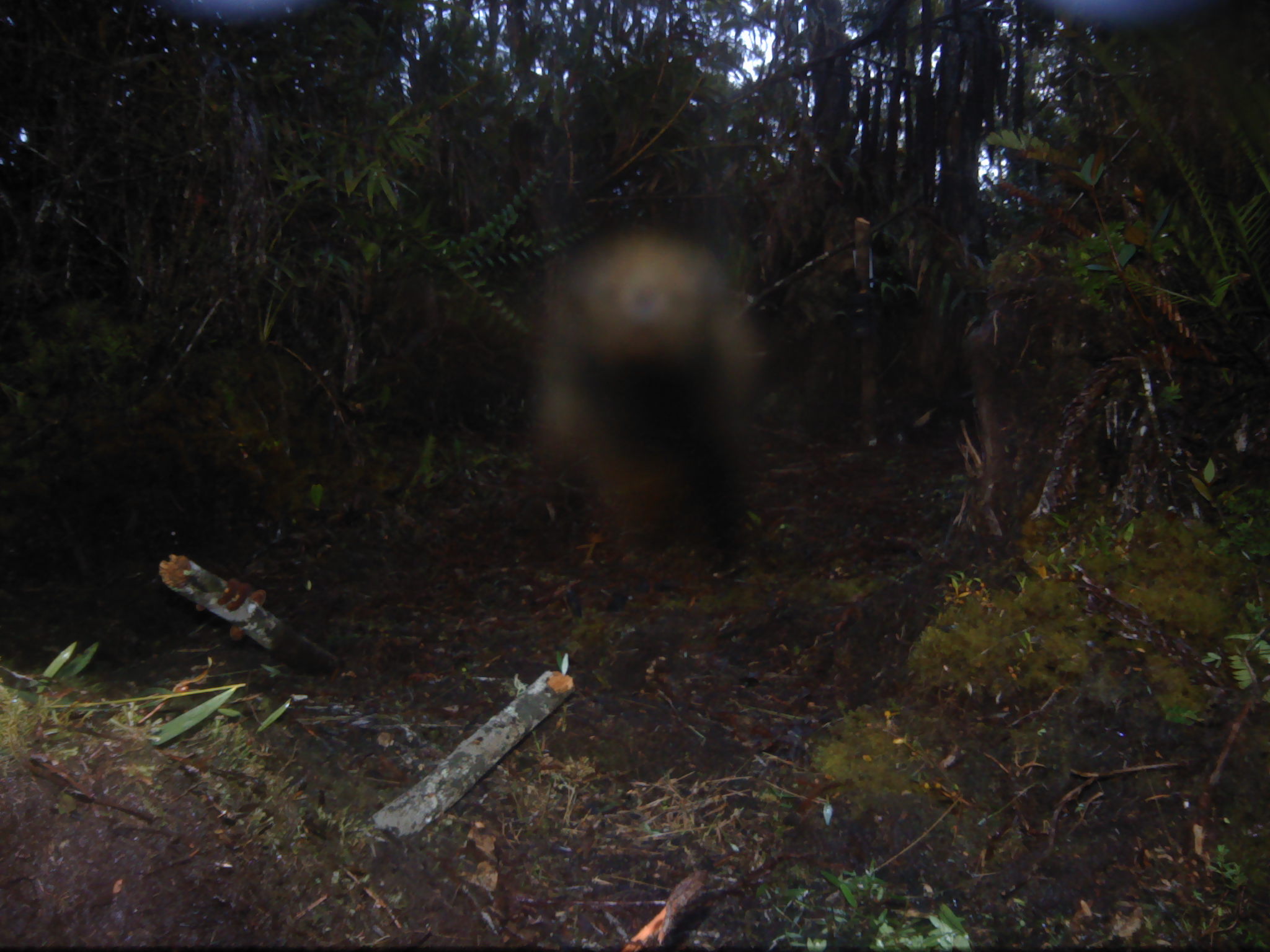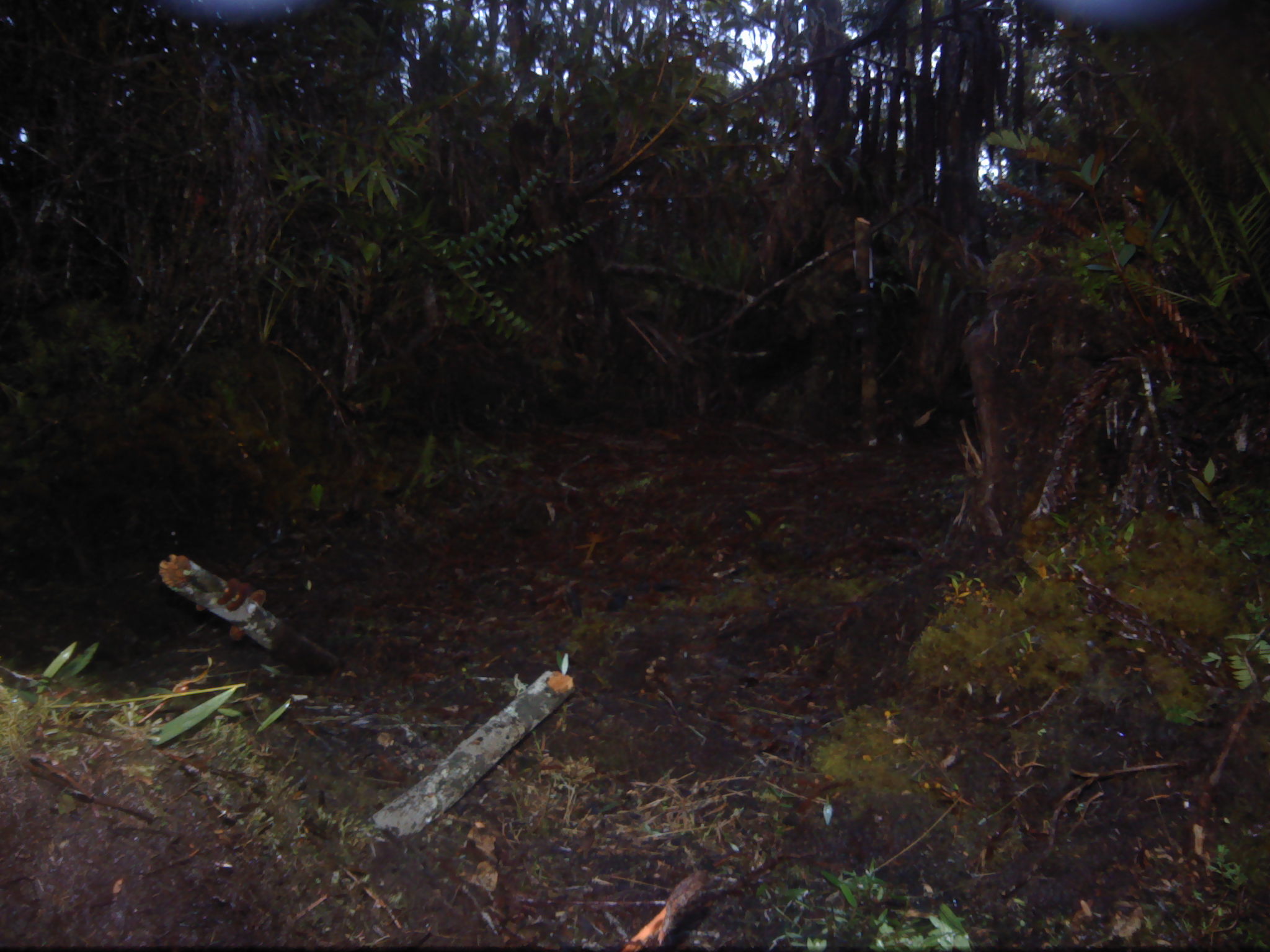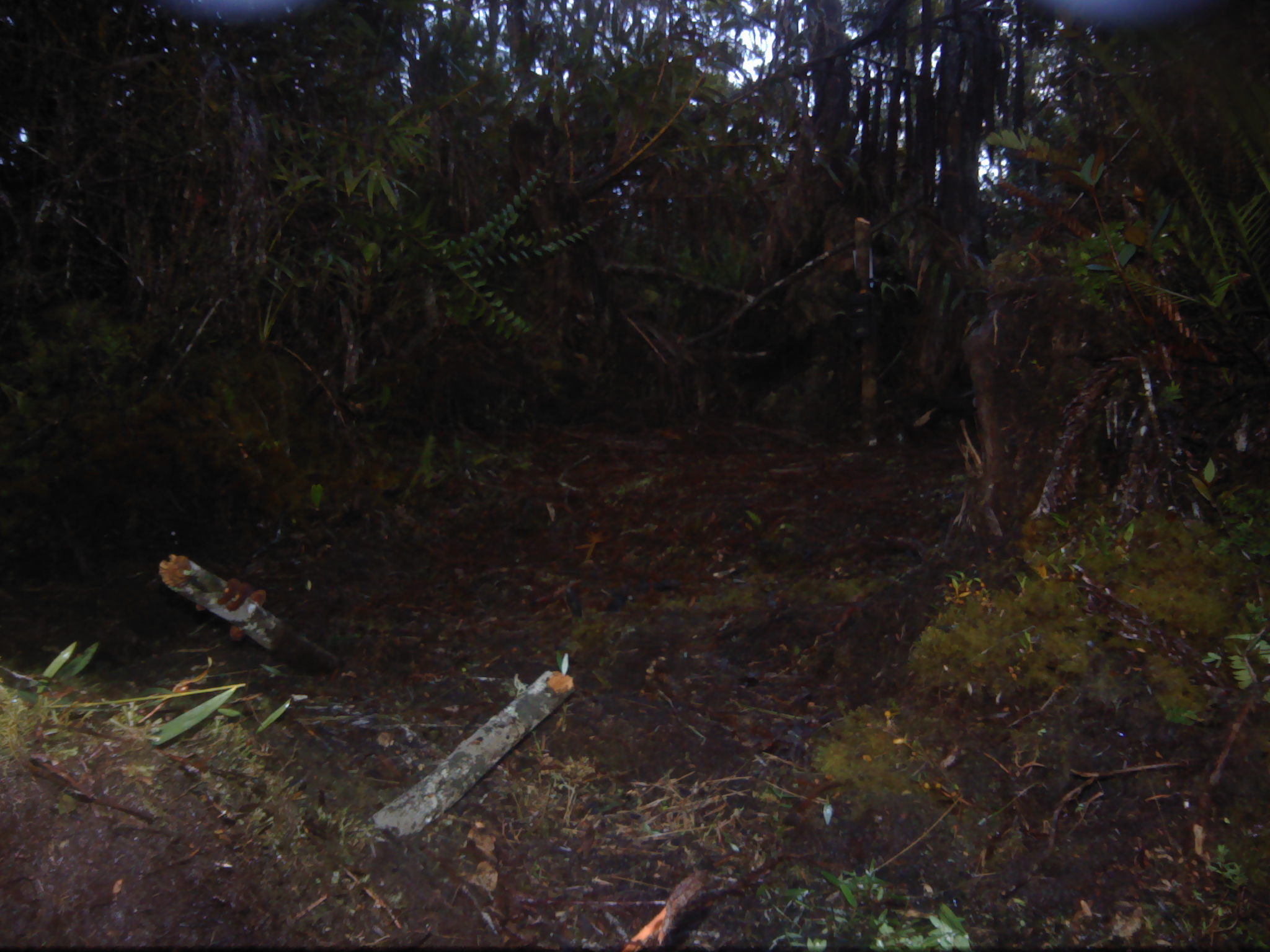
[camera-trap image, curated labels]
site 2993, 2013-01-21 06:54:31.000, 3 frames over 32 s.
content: unidentified animal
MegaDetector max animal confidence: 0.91